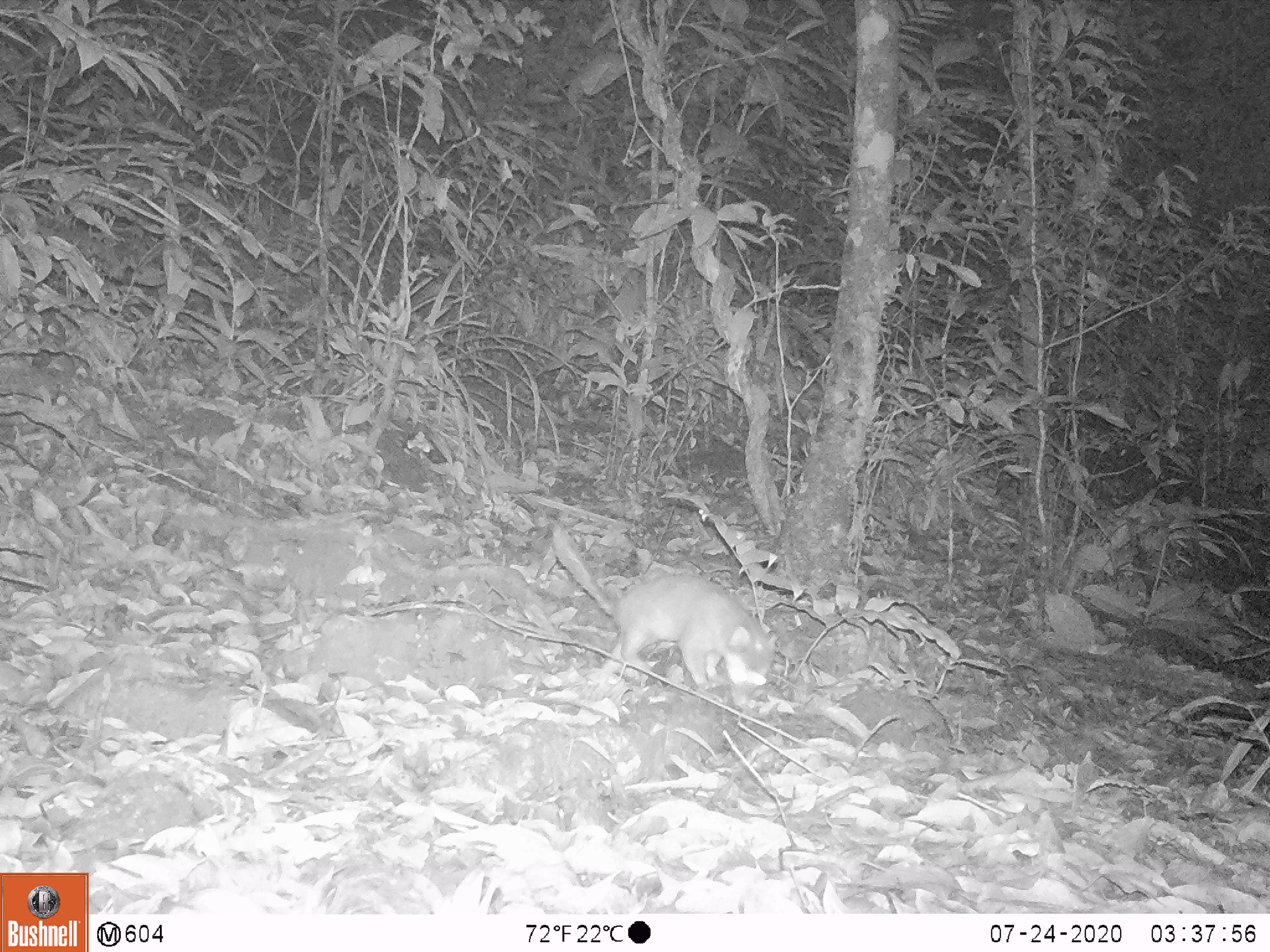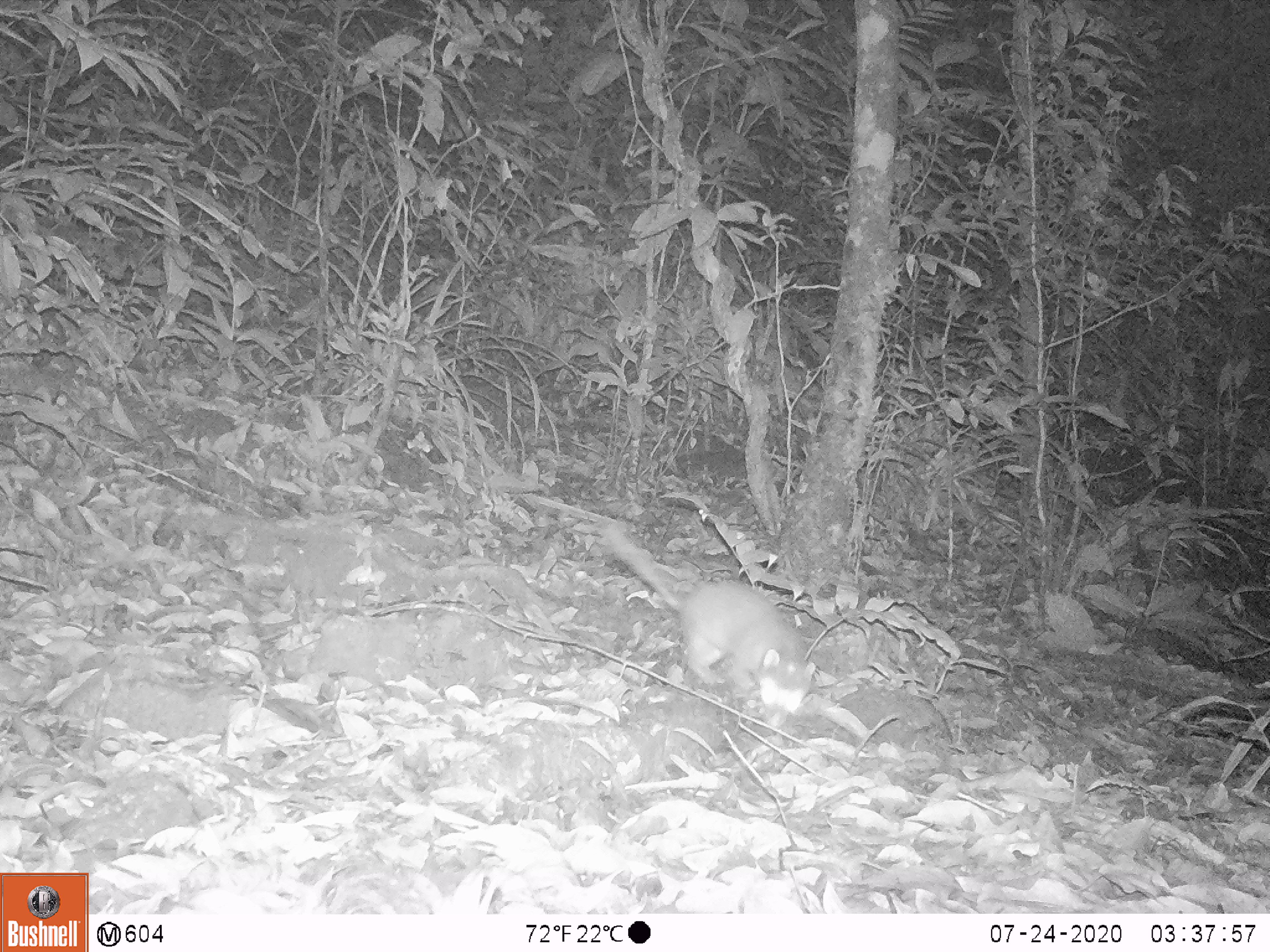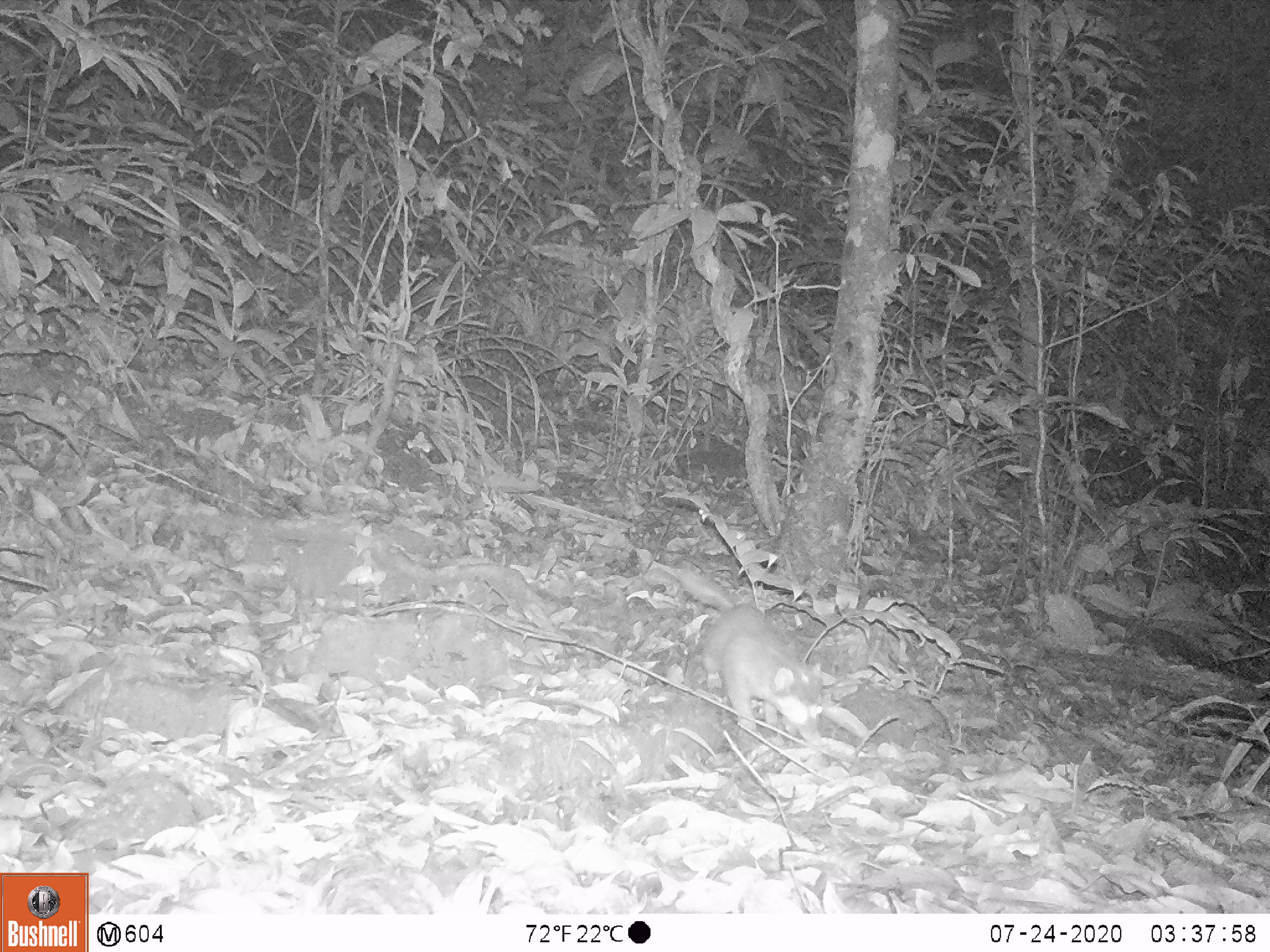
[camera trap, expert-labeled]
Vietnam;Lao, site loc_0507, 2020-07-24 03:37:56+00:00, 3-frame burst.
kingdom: Animalia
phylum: Chordata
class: Mammalia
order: Carnivora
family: Mustelidae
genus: Melogale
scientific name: Melogale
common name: ferret badger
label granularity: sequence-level